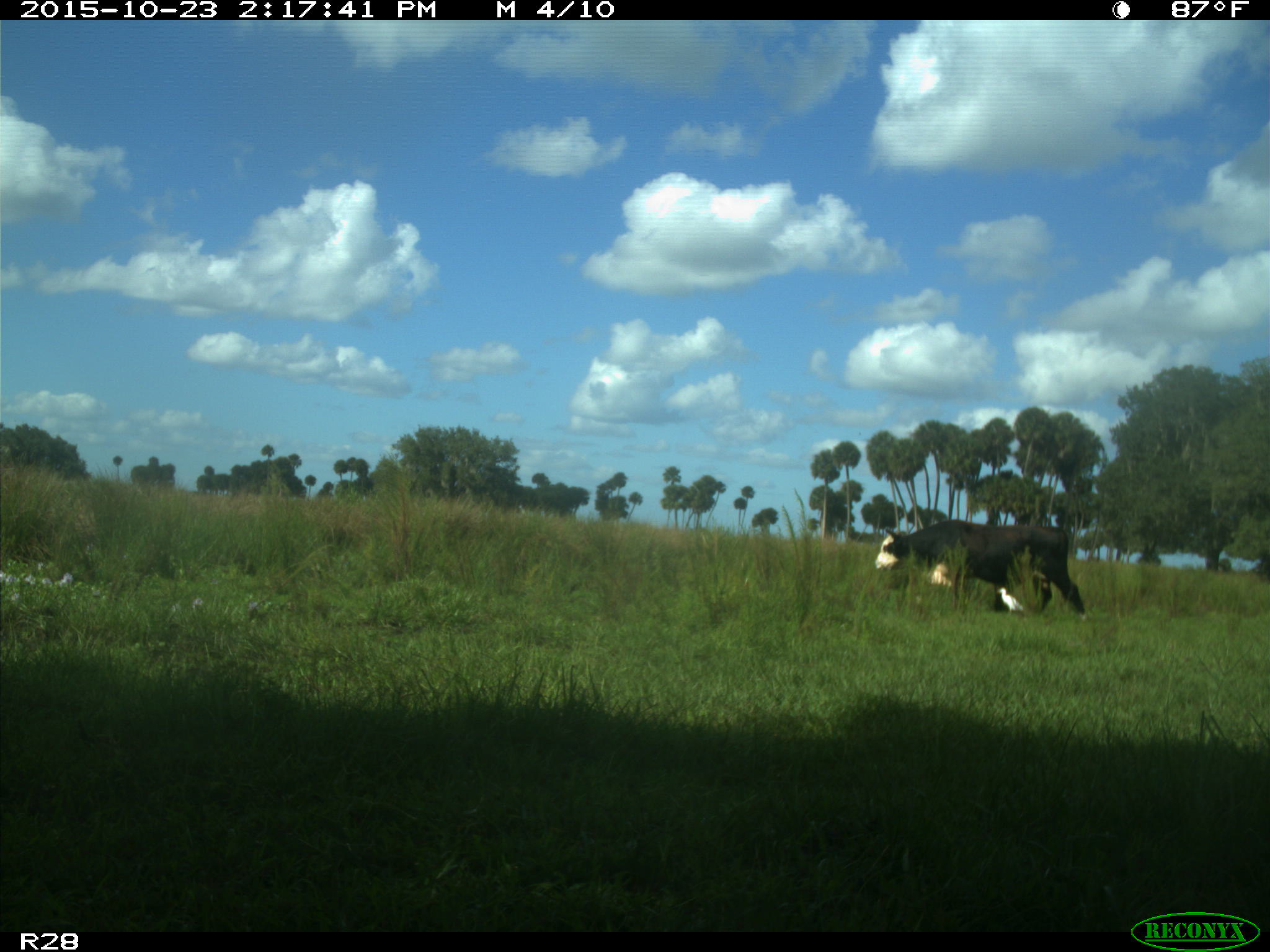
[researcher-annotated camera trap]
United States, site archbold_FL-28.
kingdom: Animalia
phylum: Chordata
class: Mammalia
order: Artiodactyla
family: Bovidae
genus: Bos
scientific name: Bos taurus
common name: domestic cow